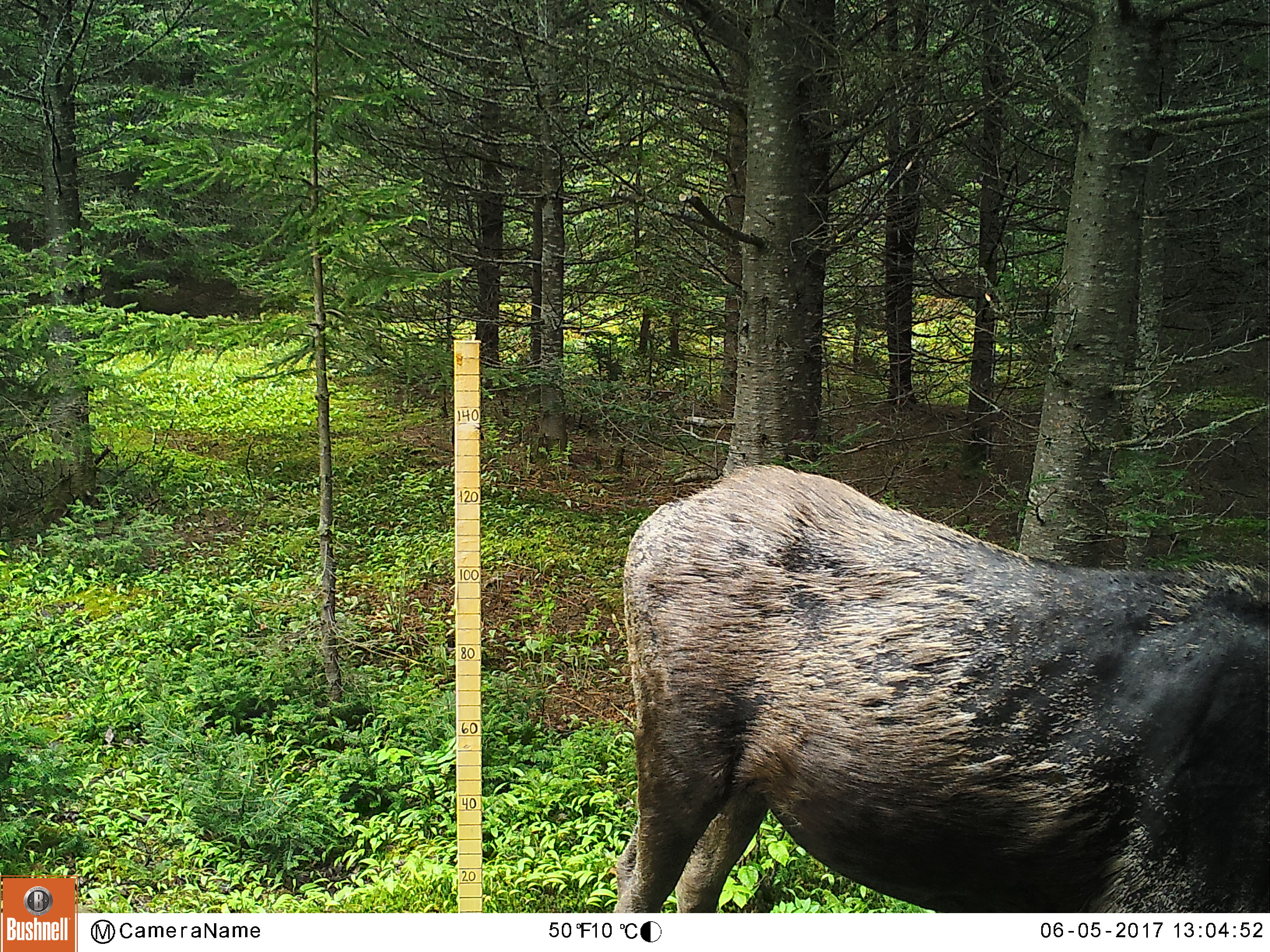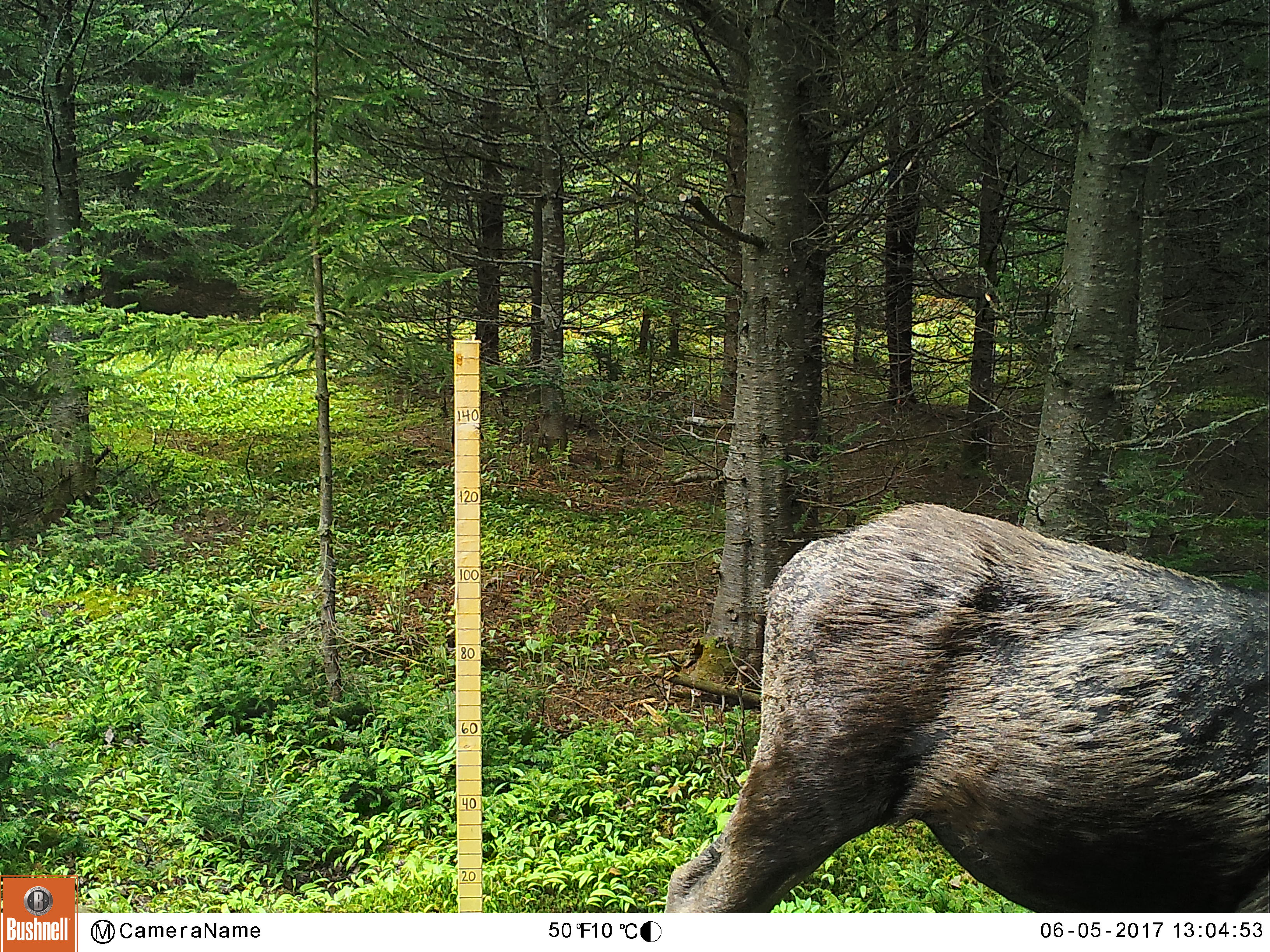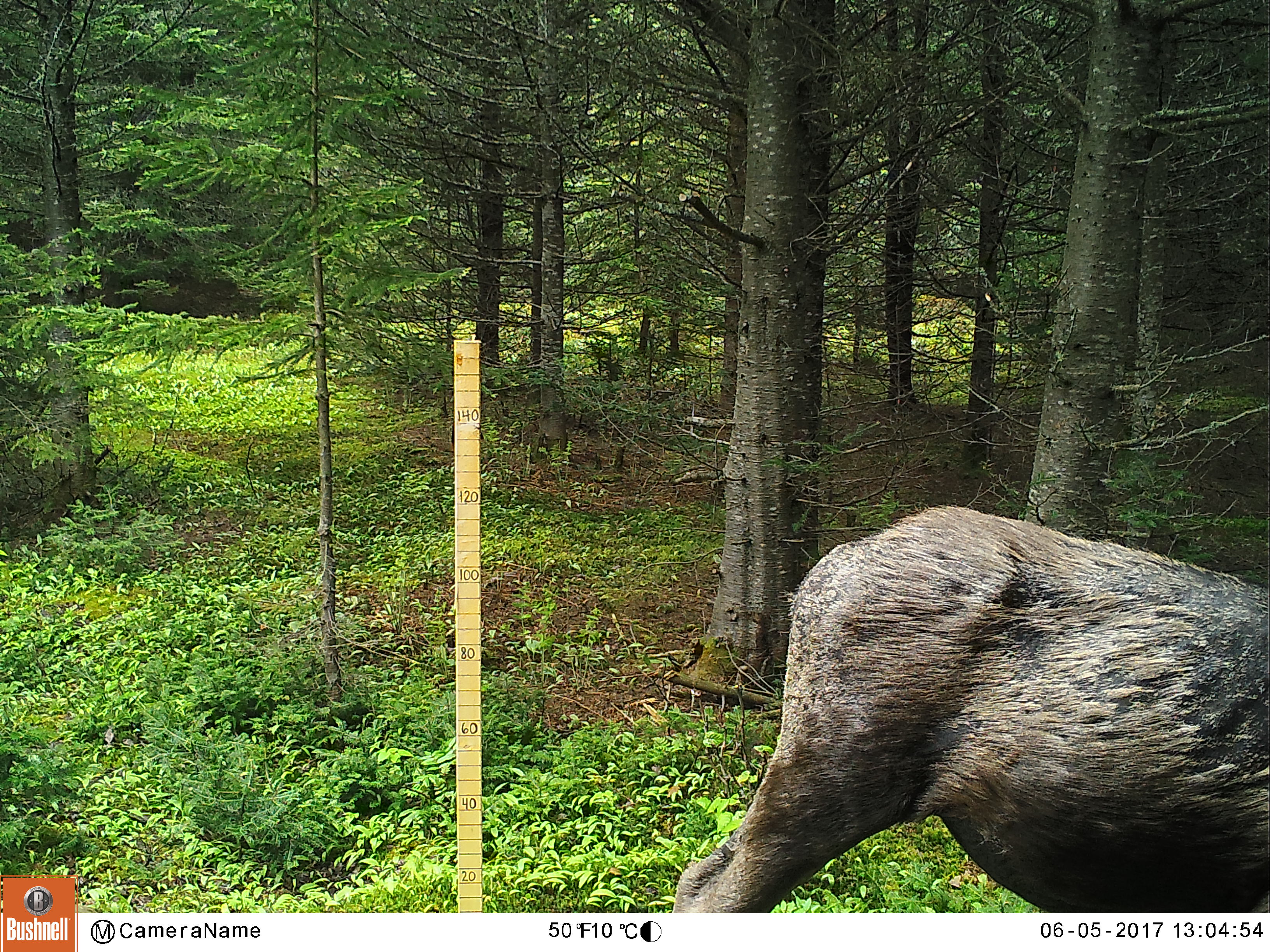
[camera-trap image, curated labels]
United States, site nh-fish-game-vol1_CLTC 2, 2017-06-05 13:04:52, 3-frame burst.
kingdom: Animalia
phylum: Chordata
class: Mammalia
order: Artiodactyla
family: Cervidae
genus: Alces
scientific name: Alces alces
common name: moose